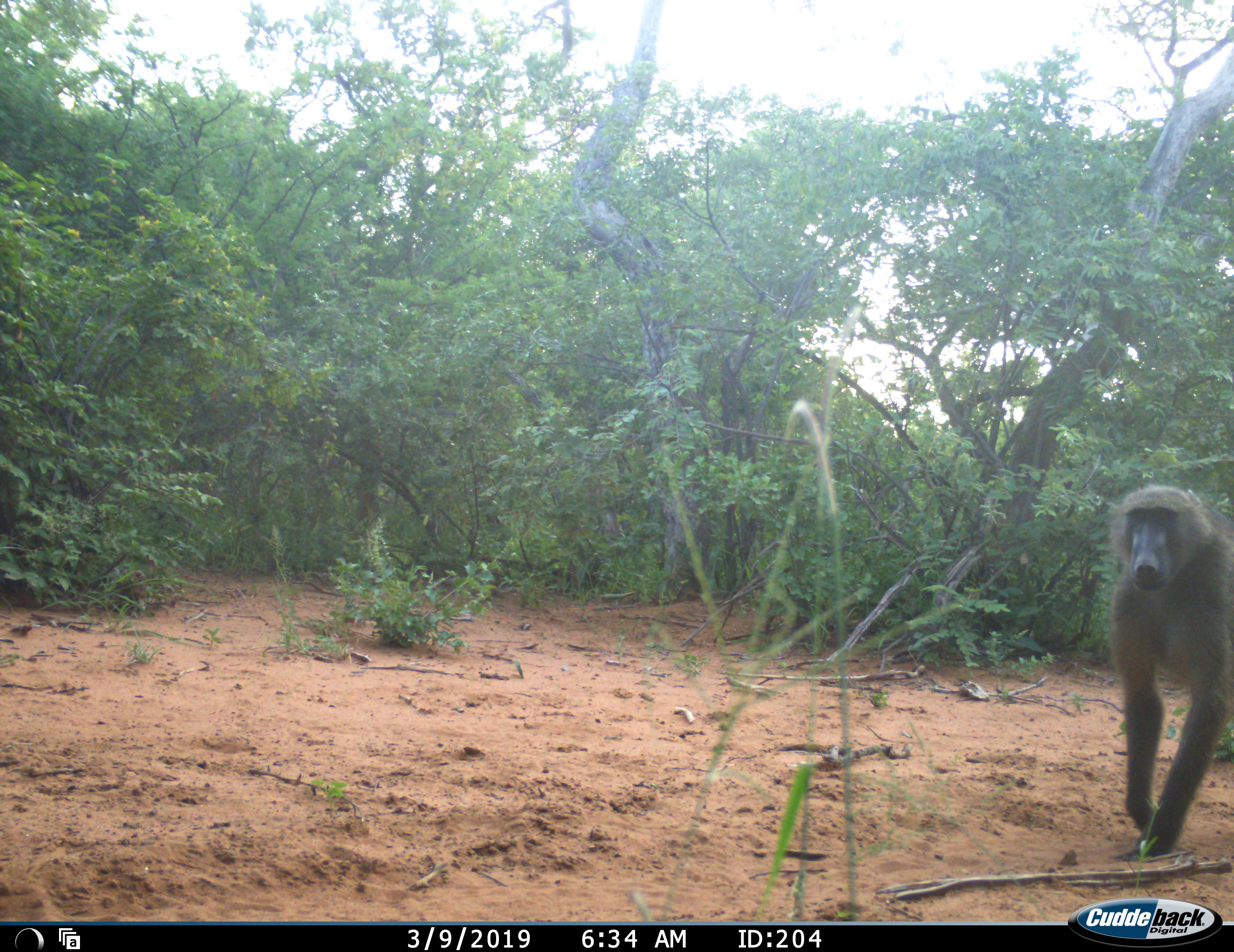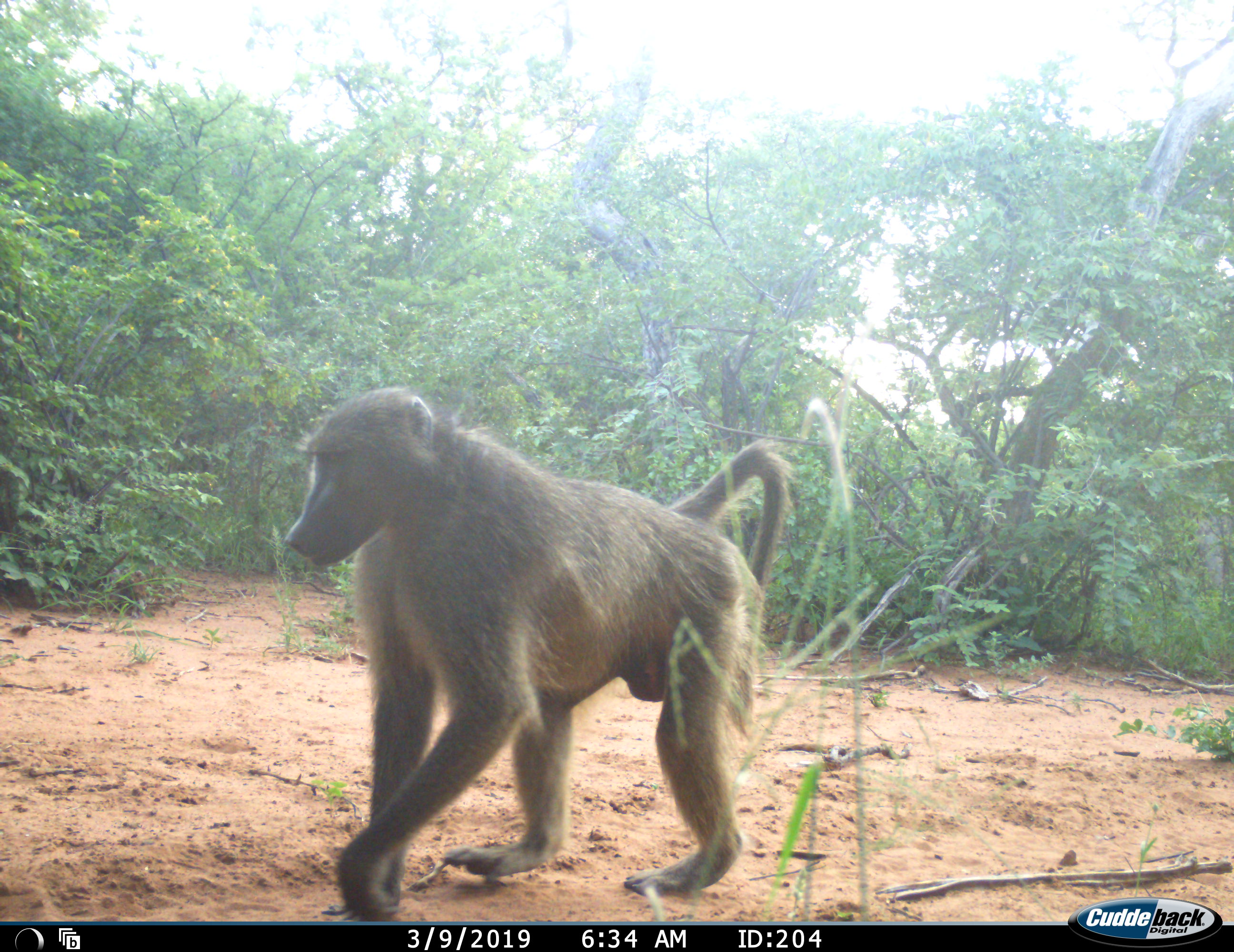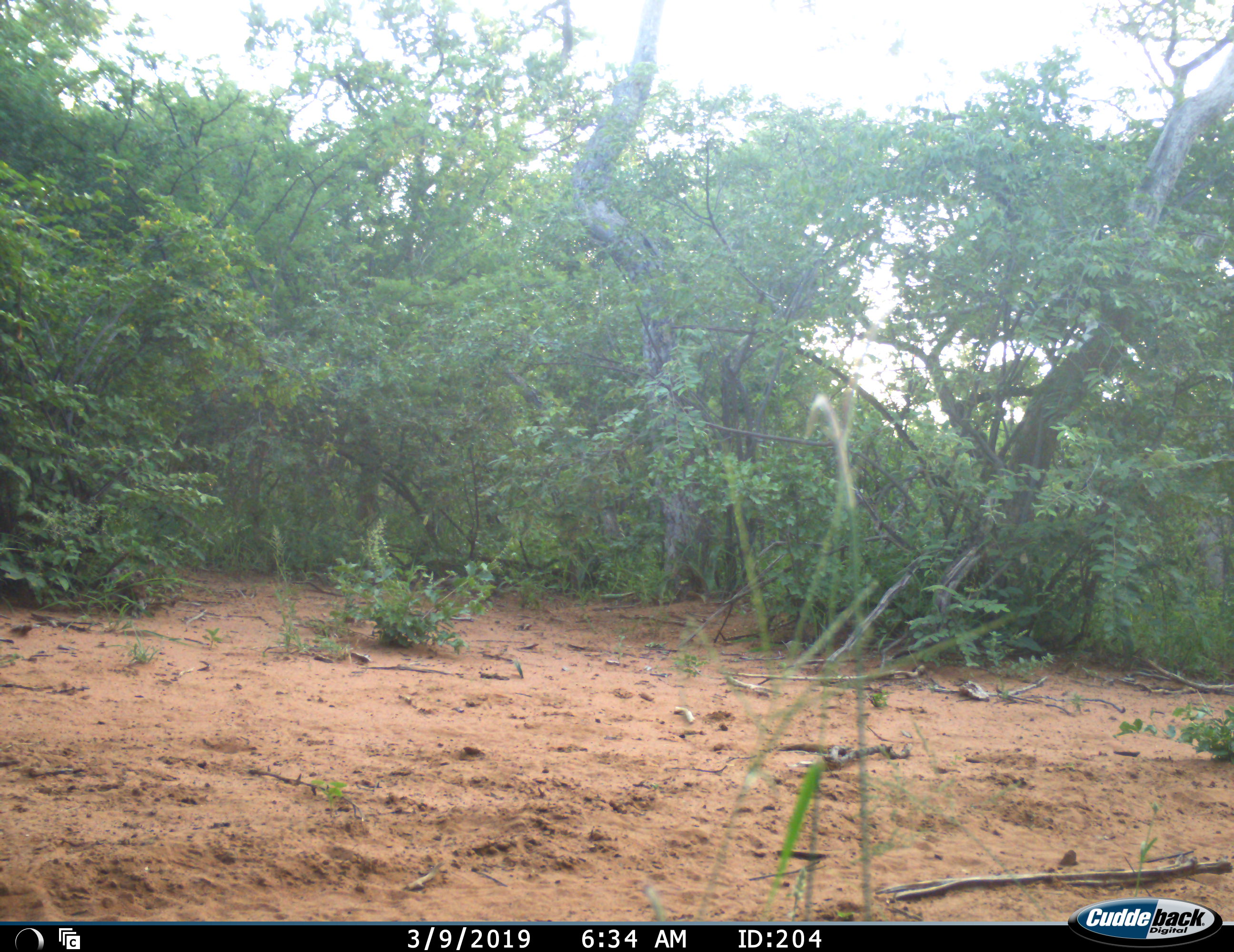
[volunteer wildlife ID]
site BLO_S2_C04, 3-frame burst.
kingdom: Animalia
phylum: Chordata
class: Mammalia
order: Primates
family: Cercopithecidae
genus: Papio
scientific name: Papio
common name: baboon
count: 1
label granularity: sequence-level